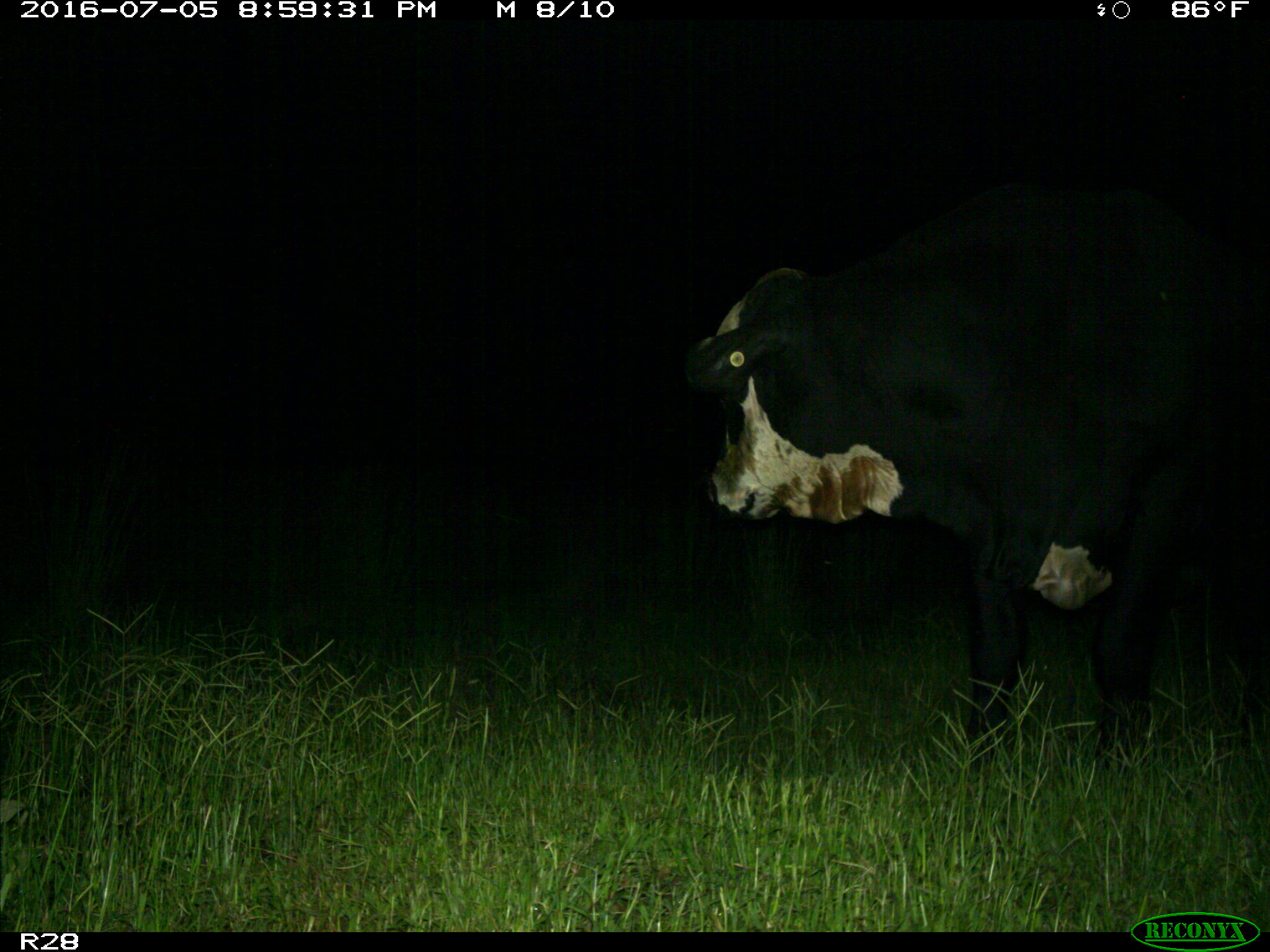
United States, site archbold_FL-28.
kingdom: Animalia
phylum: Chordata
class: Mammalia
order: Artiodactyla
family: Bovidae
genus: Bos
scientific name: Bos taurus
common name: domestic cow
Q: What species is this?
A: Bos taurus (domestic cow).